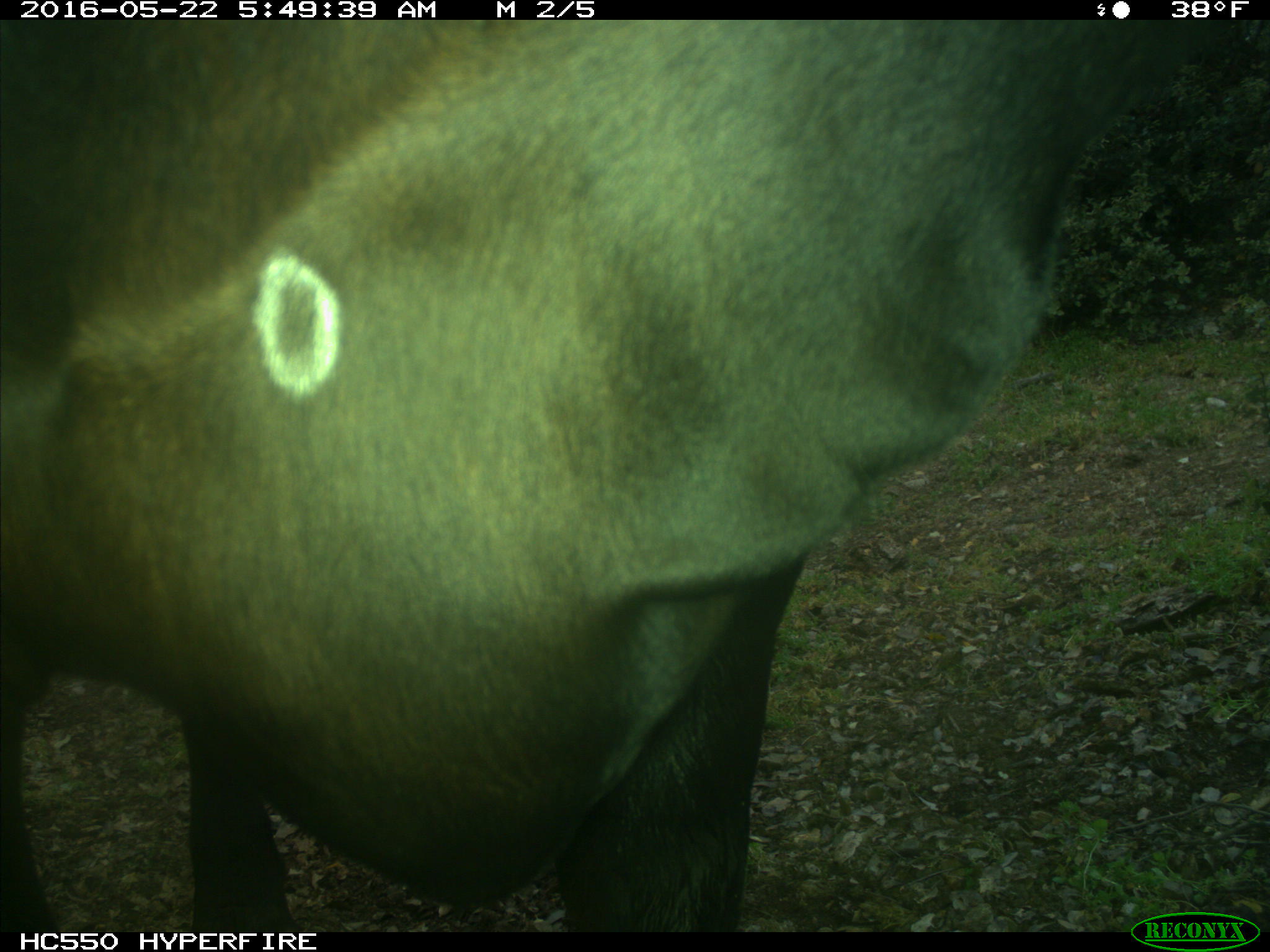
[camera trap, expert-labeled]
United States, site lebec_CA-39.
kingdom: Animalia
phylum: Chordata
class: Mammalia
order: Artiodactyla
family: Bovidae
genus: Bos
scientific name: Bos taurus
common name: domestic cow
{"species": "Bos taurus (domestic cow)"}